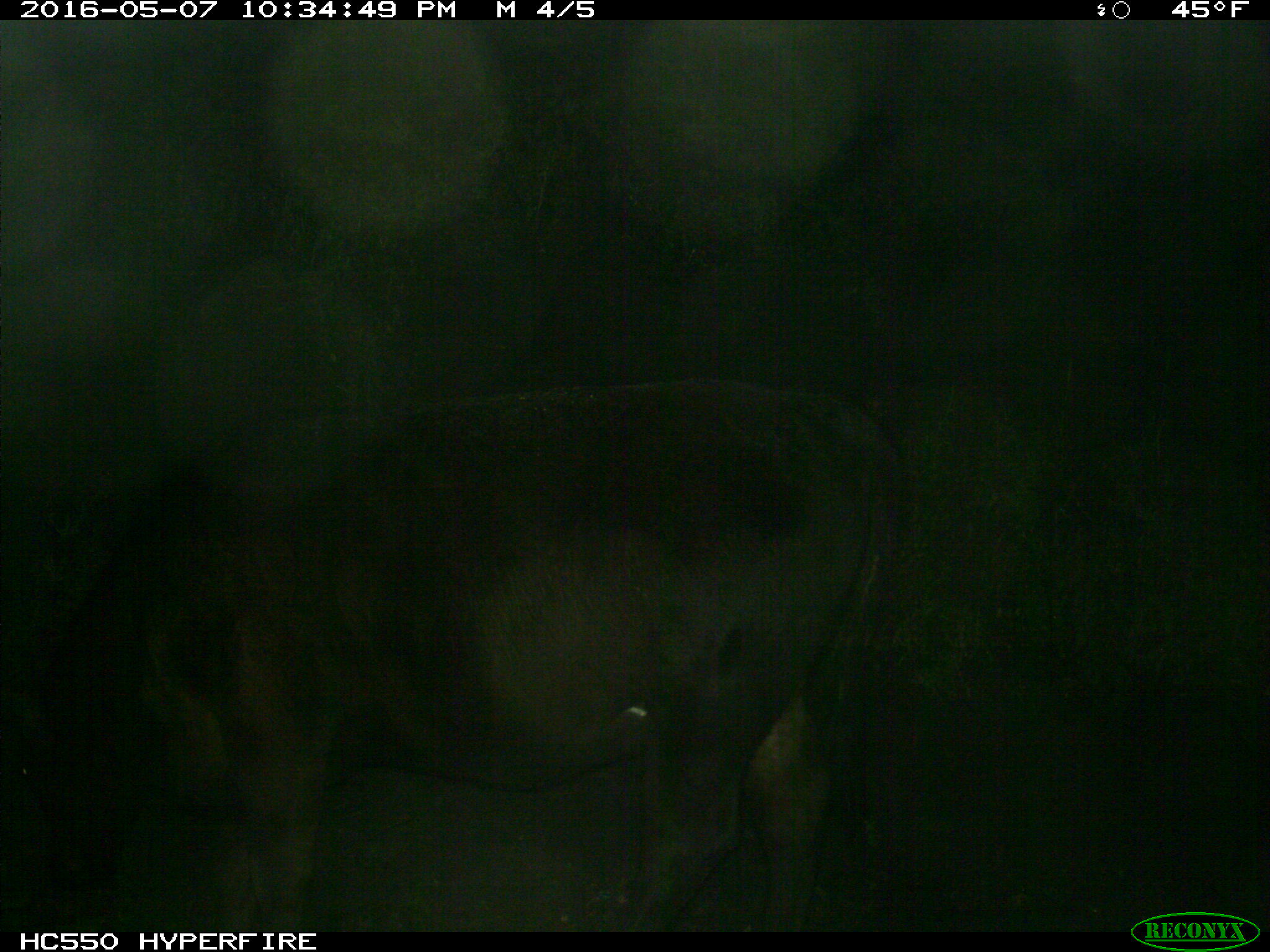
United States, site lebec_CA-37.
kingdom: Animalia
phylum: Chordata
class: Mammalia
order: Artiodactyla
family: Bovidae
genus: Bos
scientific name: Bos taurus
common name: domestic cow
Bos taurus (domestic cow).